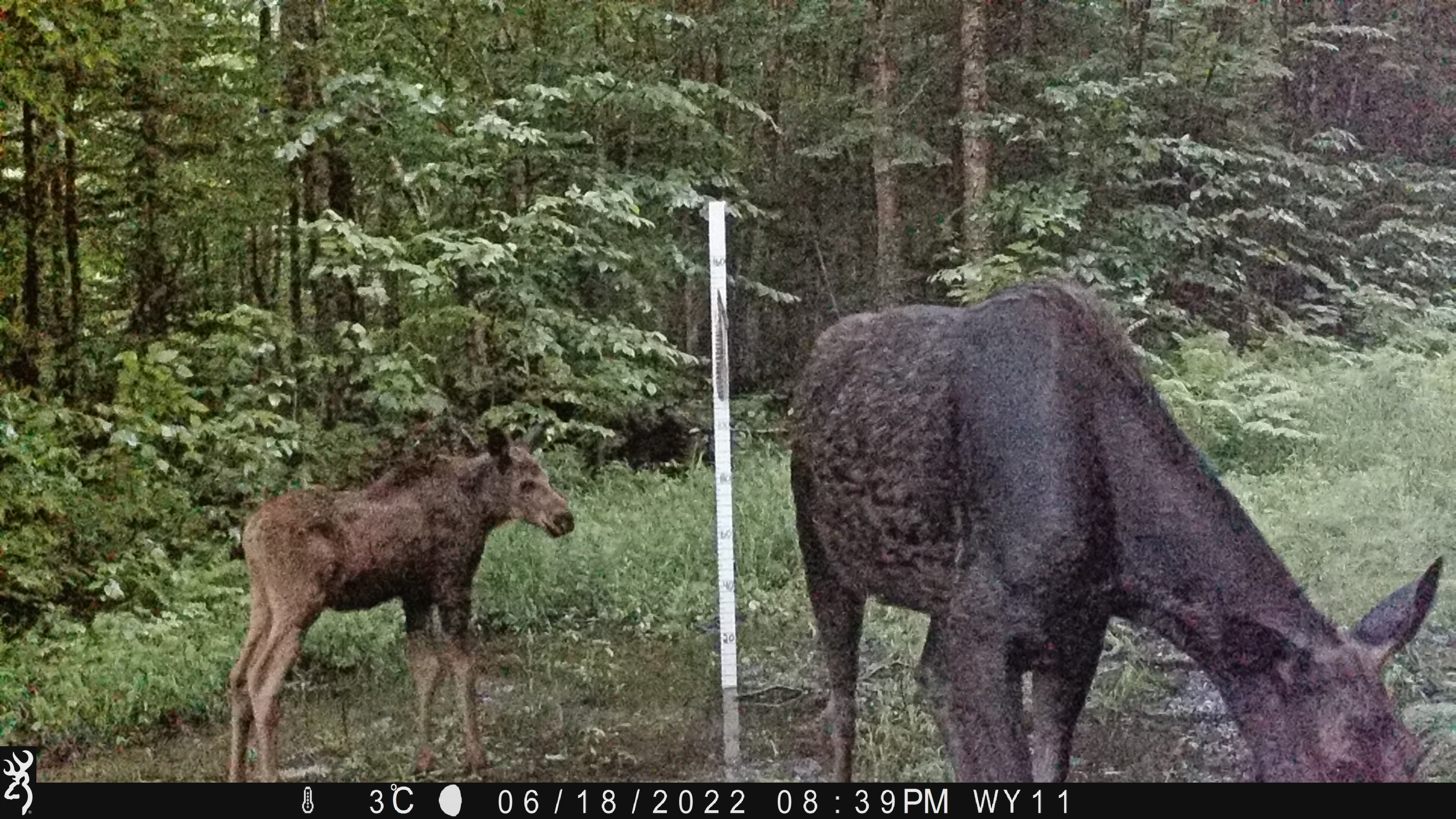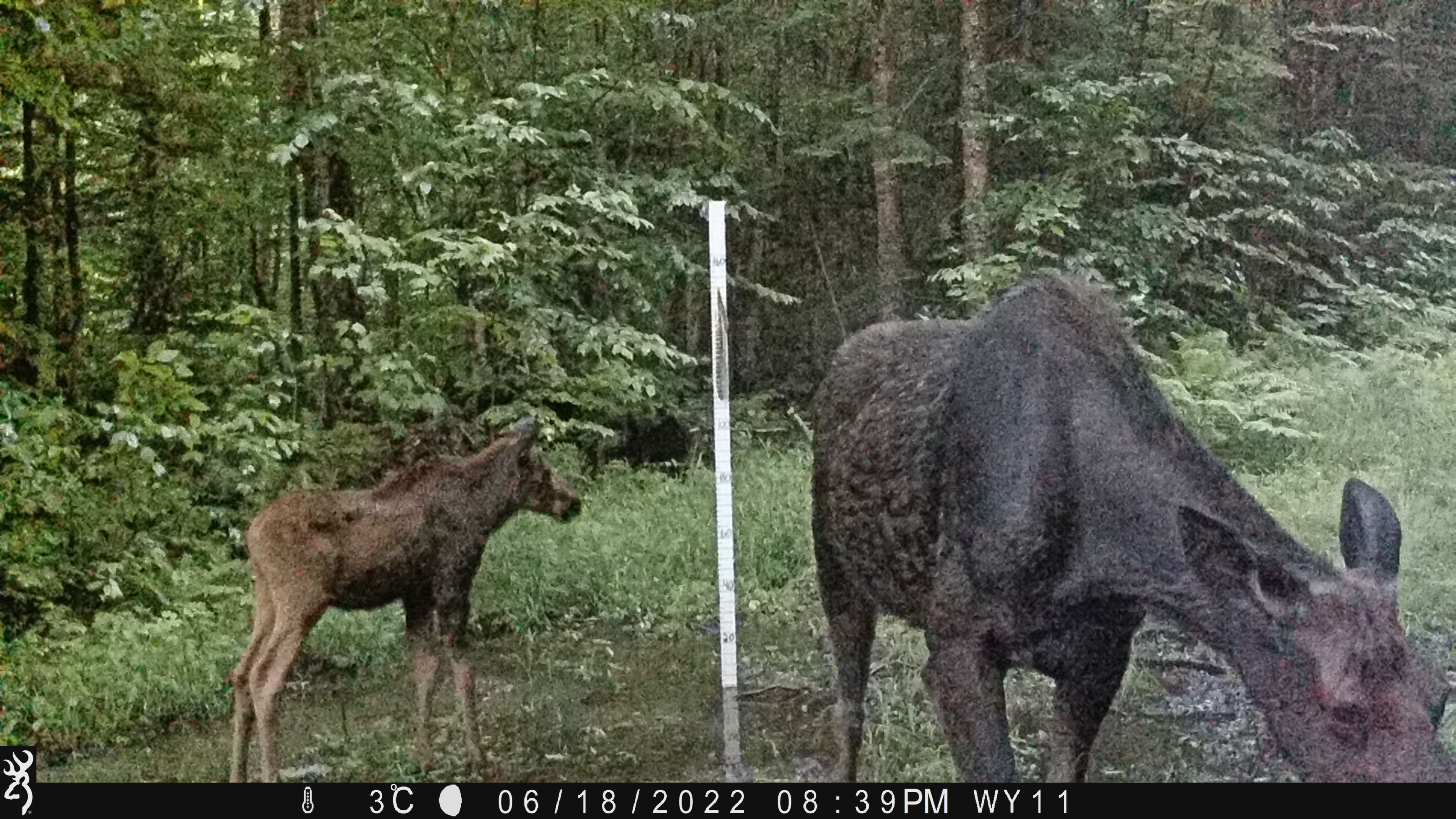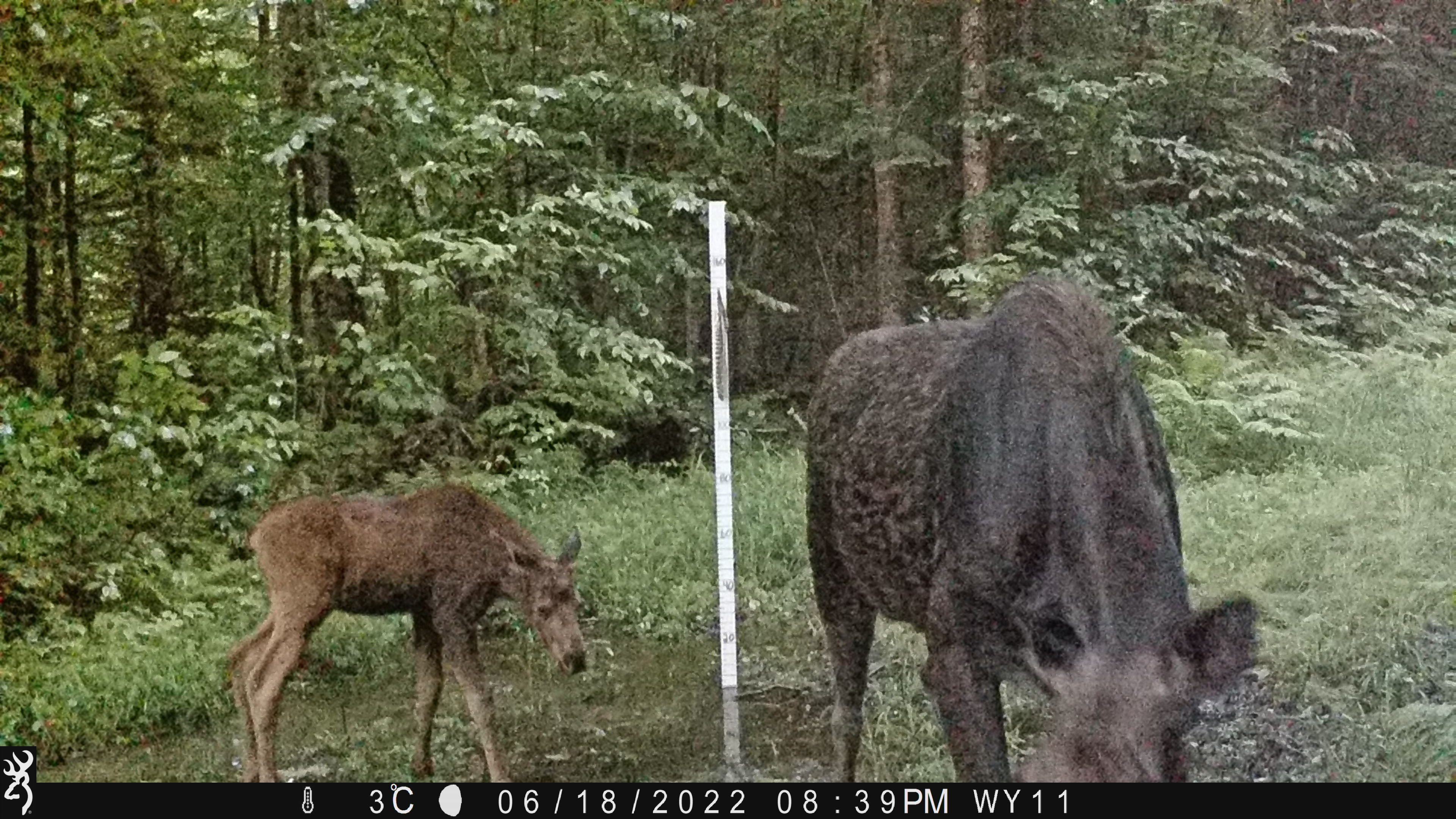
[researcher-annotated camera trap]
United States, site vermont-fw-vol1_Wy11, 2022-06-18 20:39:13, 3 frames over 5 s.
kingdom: Animalia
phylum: Chordata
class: Mammalia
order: Artiodactyla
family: Cervidae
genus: Alces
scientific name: Alces alces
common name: moose